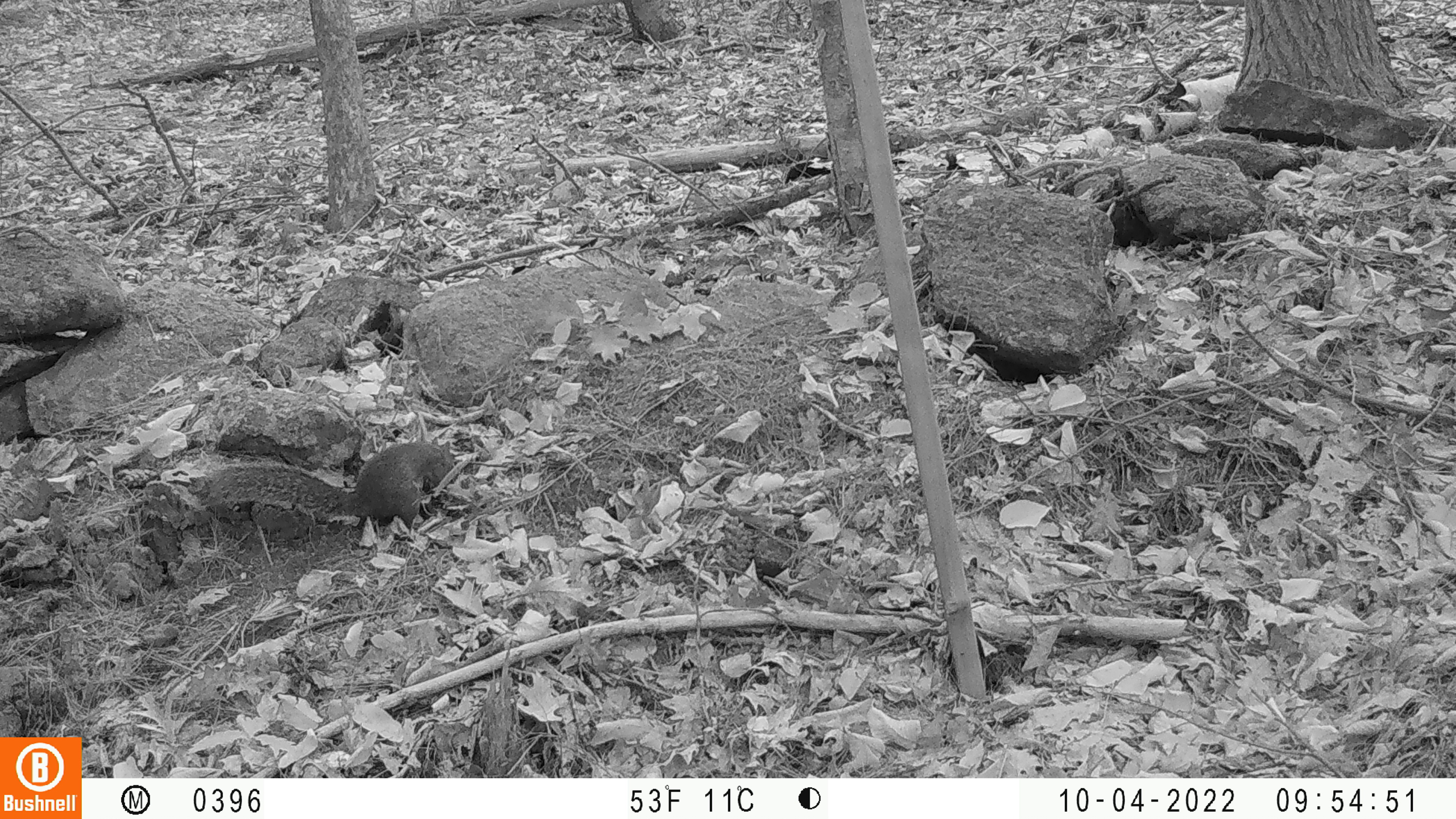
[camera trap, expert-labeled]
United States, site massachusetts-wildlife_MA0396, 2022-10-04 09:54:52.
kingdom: Animalia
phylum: Chordata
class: Mammalia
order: Rodentia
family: Sciuridae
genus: Sciurus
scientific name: Sciurus carolinensis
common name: gray squirrel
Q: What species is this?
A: Gray squirrel (Sciurus carolinensis).